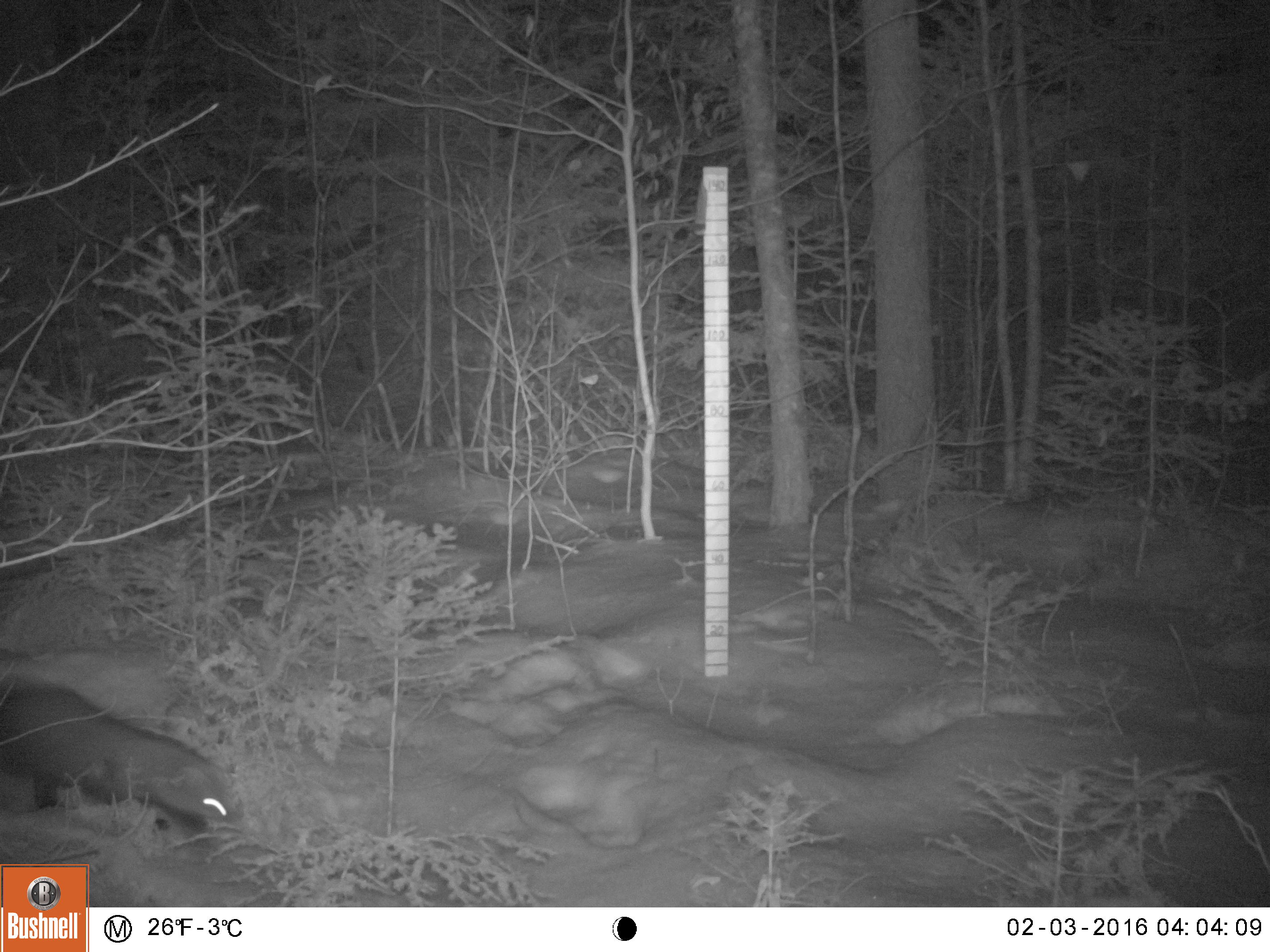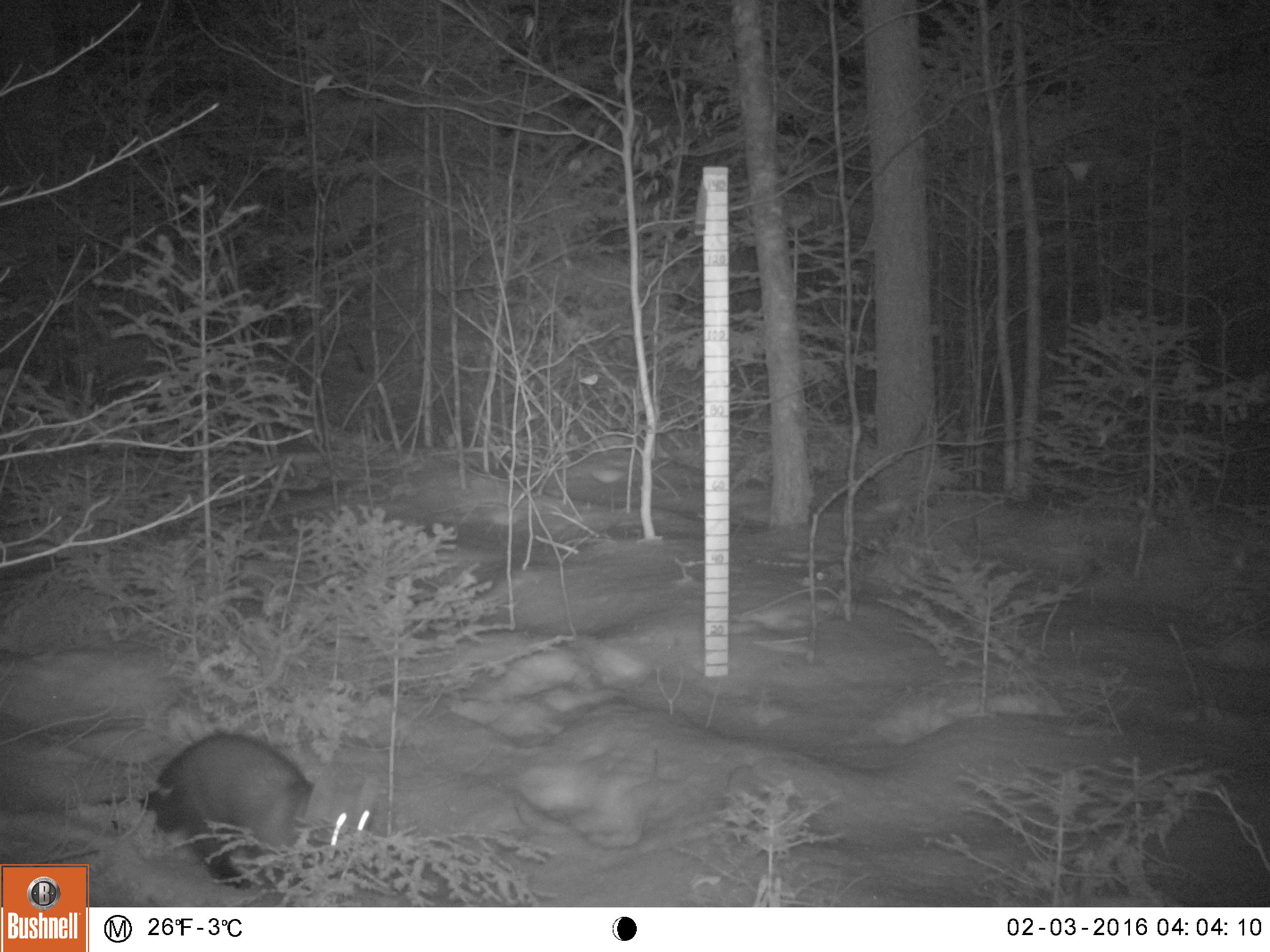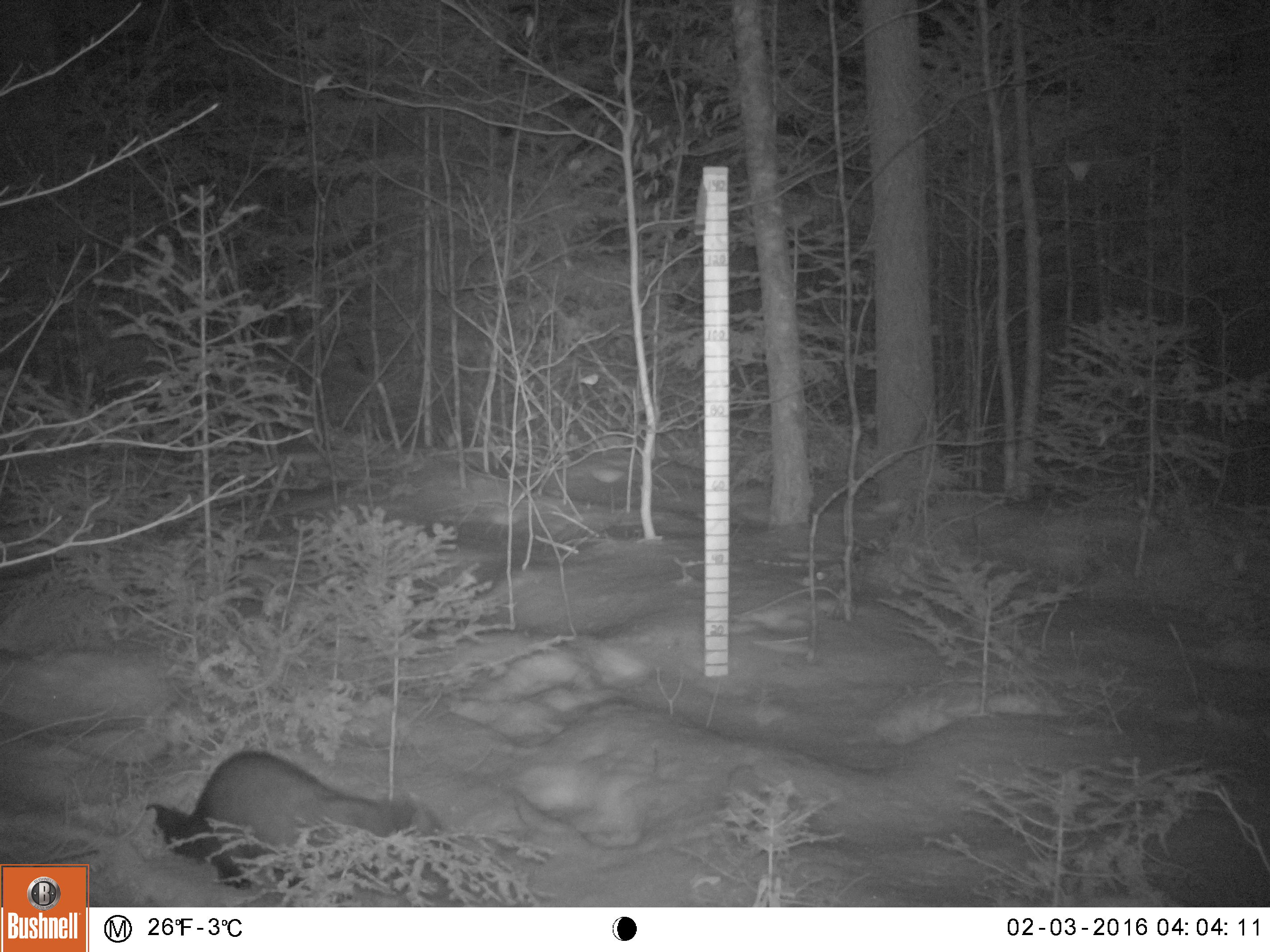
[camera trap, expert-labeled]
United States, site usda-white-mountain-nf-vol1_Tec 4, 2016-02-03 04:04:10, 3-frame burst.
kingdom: Animalia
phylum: Chordata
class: Mammalia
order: Carnivora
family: Mustelidae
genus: Pekania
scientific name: Pekania pennanti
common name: fisher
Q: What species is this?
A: Fisher (Pekania pennanti).